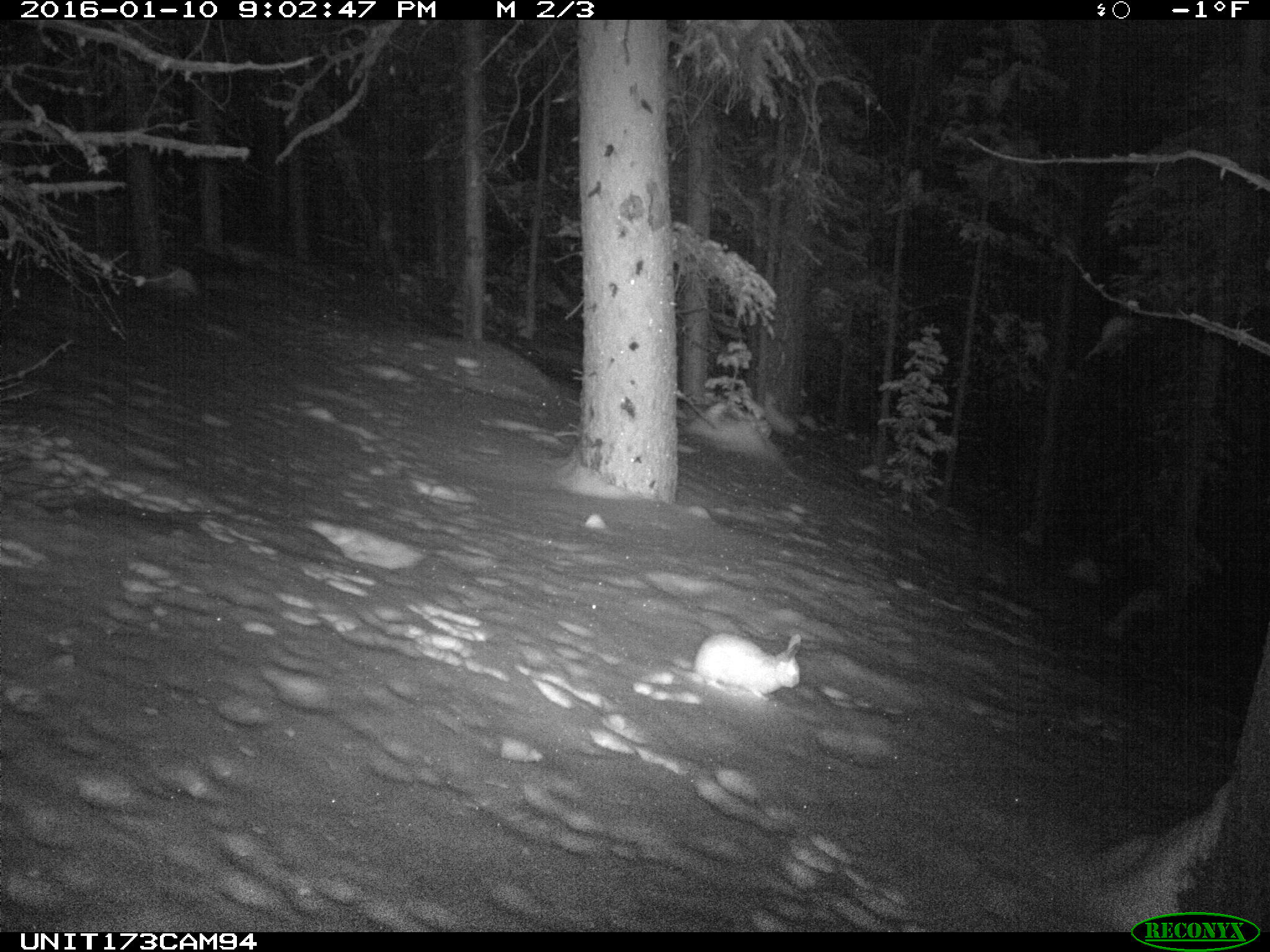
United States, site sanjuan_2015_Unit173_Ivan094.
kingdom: Animalia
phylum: Chordata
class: Mammalia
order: Lagomorpha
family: Leporidae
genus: Lepus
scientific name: Lepus americanus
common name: snowshoe hare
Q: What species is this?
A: Lepus americanus (snowshoe hare).